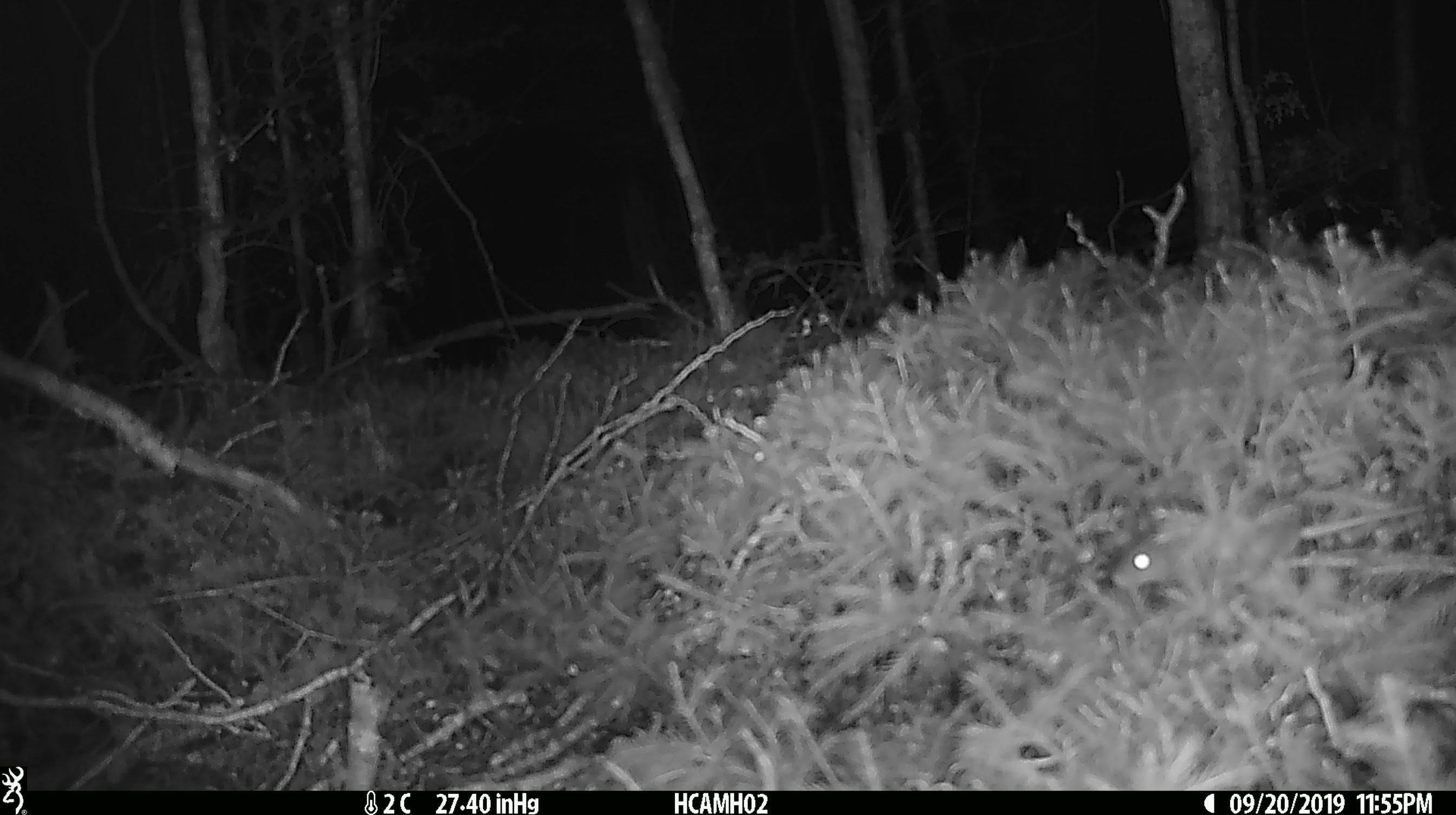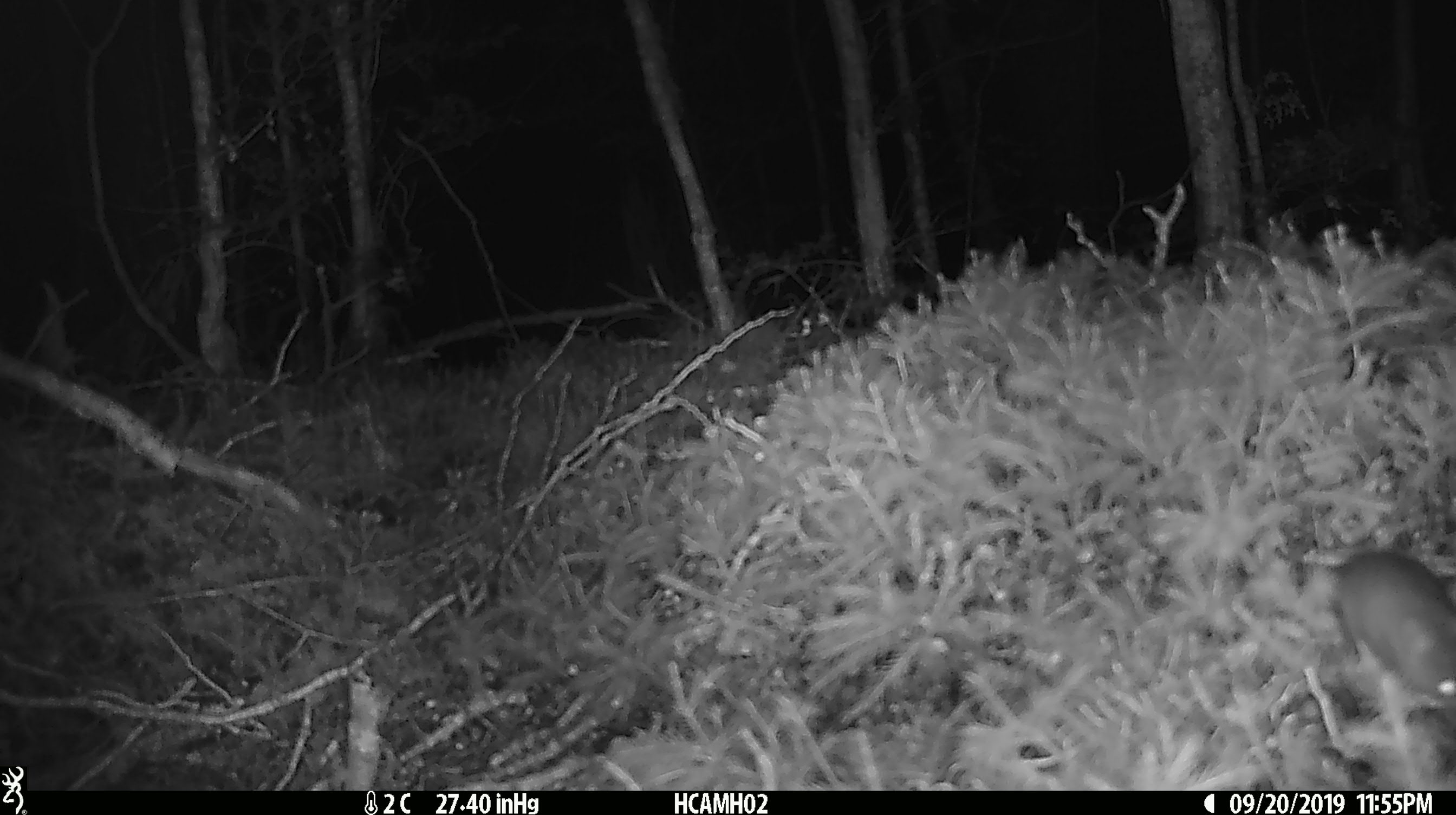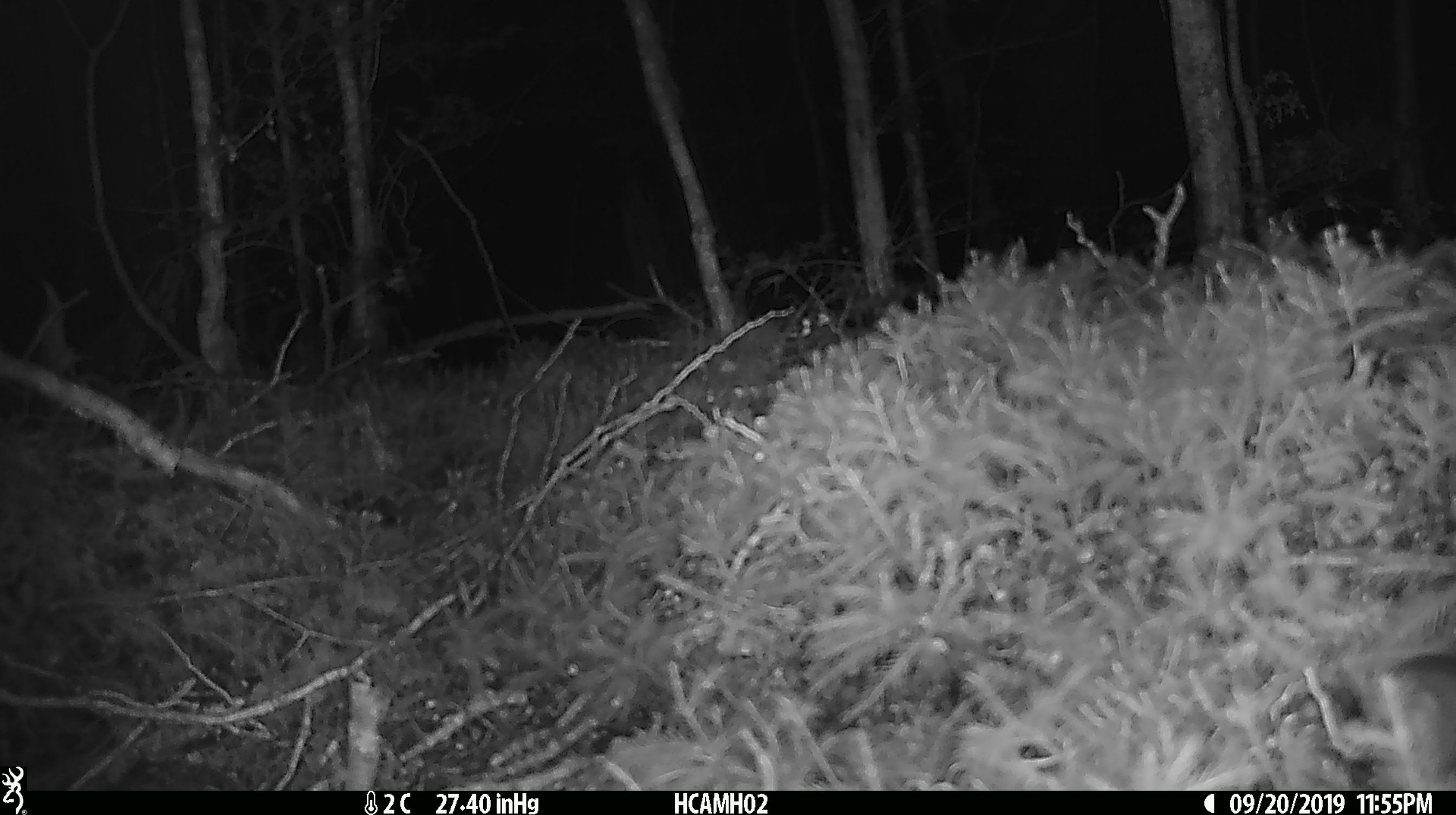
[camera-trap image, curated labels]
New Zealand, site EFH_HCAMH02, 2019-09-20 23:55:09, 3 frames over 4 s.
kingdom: Animalia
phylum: Chordata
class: Mammalia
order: Rodentia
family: Muridae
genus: Mus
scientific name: Mus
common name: mouse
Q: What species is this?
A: Mouse (Mus).